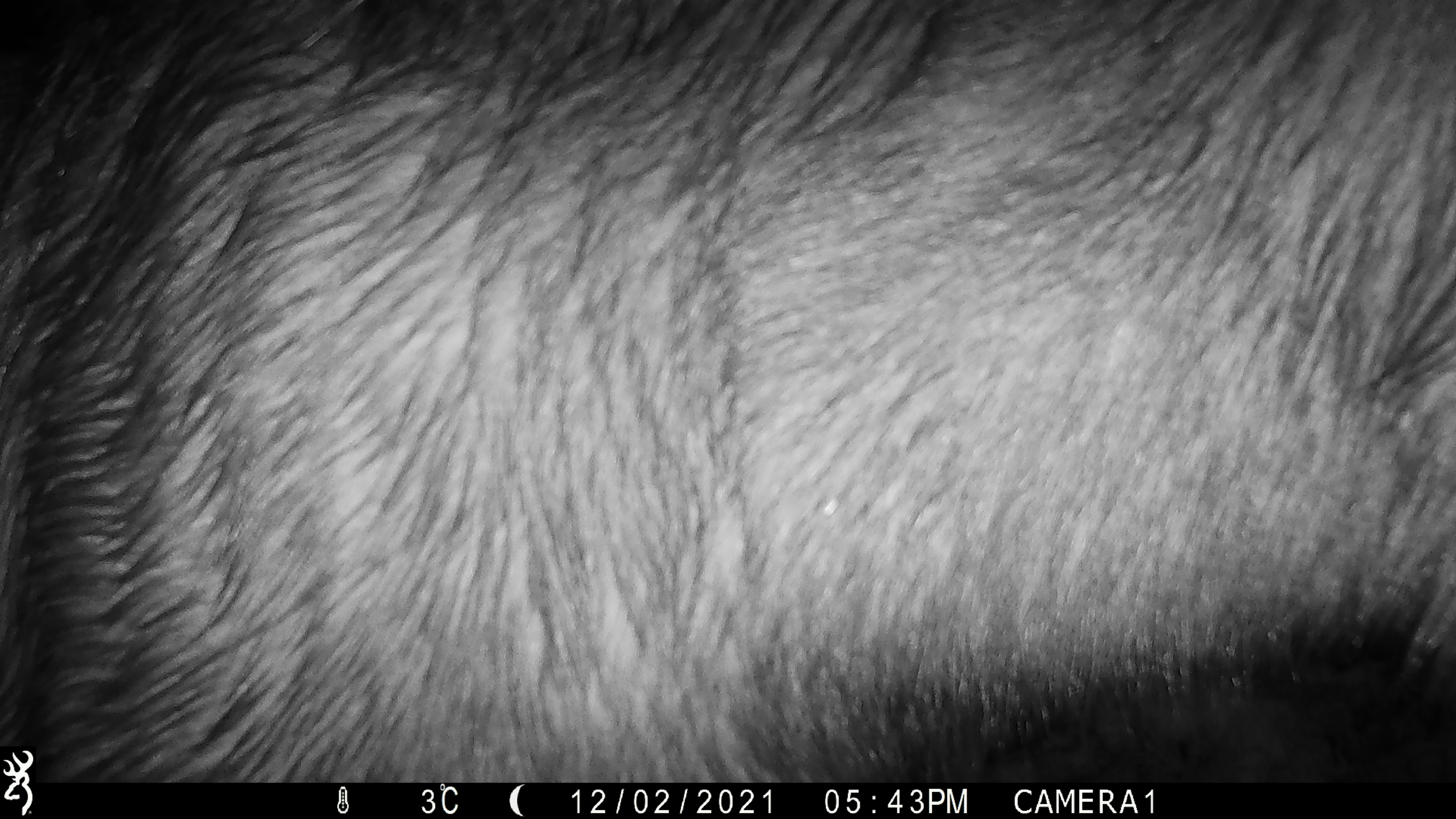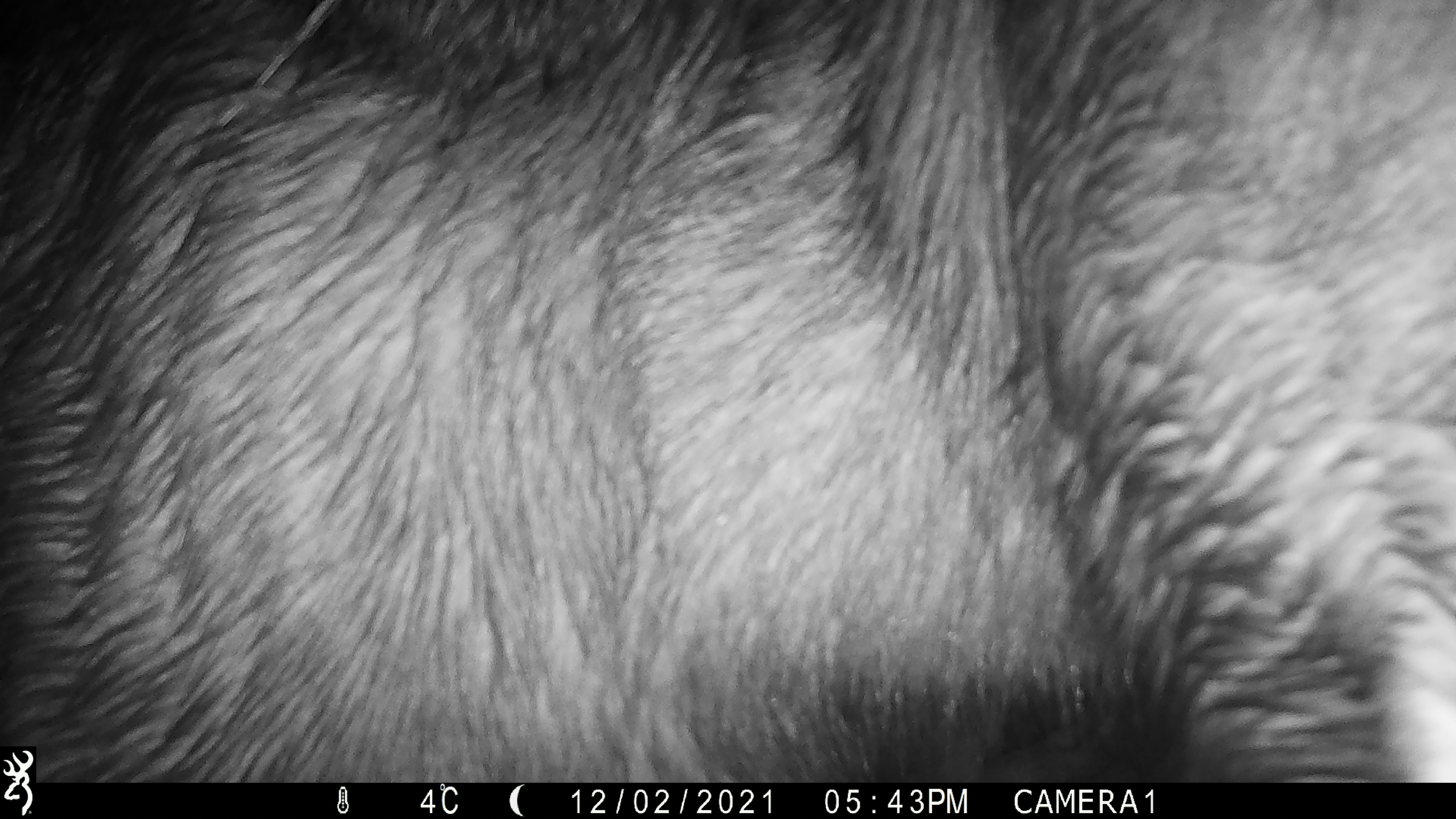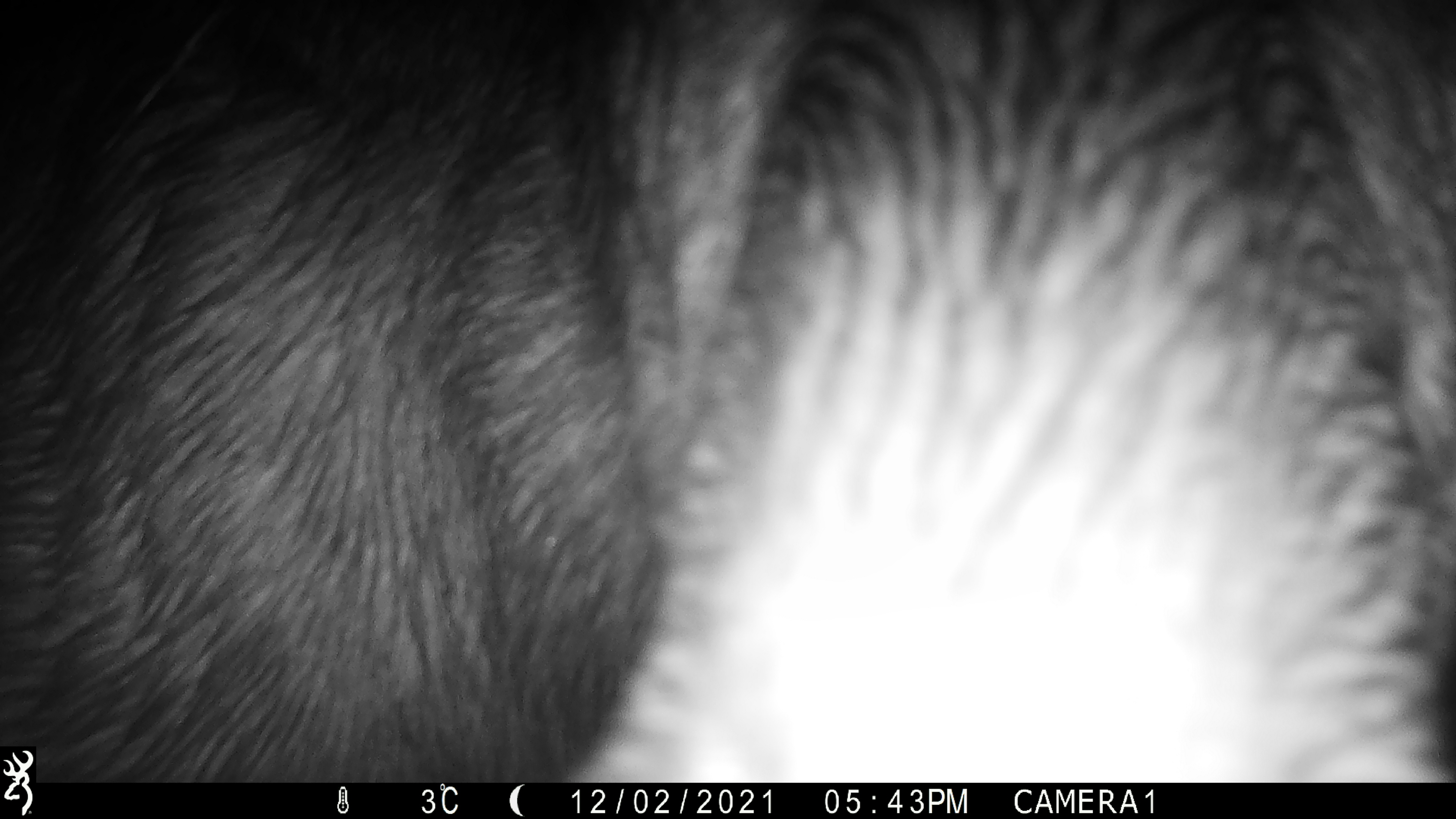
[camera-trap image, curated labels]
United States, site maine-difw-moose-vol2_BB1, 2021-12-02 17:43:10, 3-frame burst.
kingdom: Animalia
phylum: Chordata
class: Mammalia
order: Artiodactyla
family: Cervidae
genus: Alces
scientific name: Alces alces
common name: moose